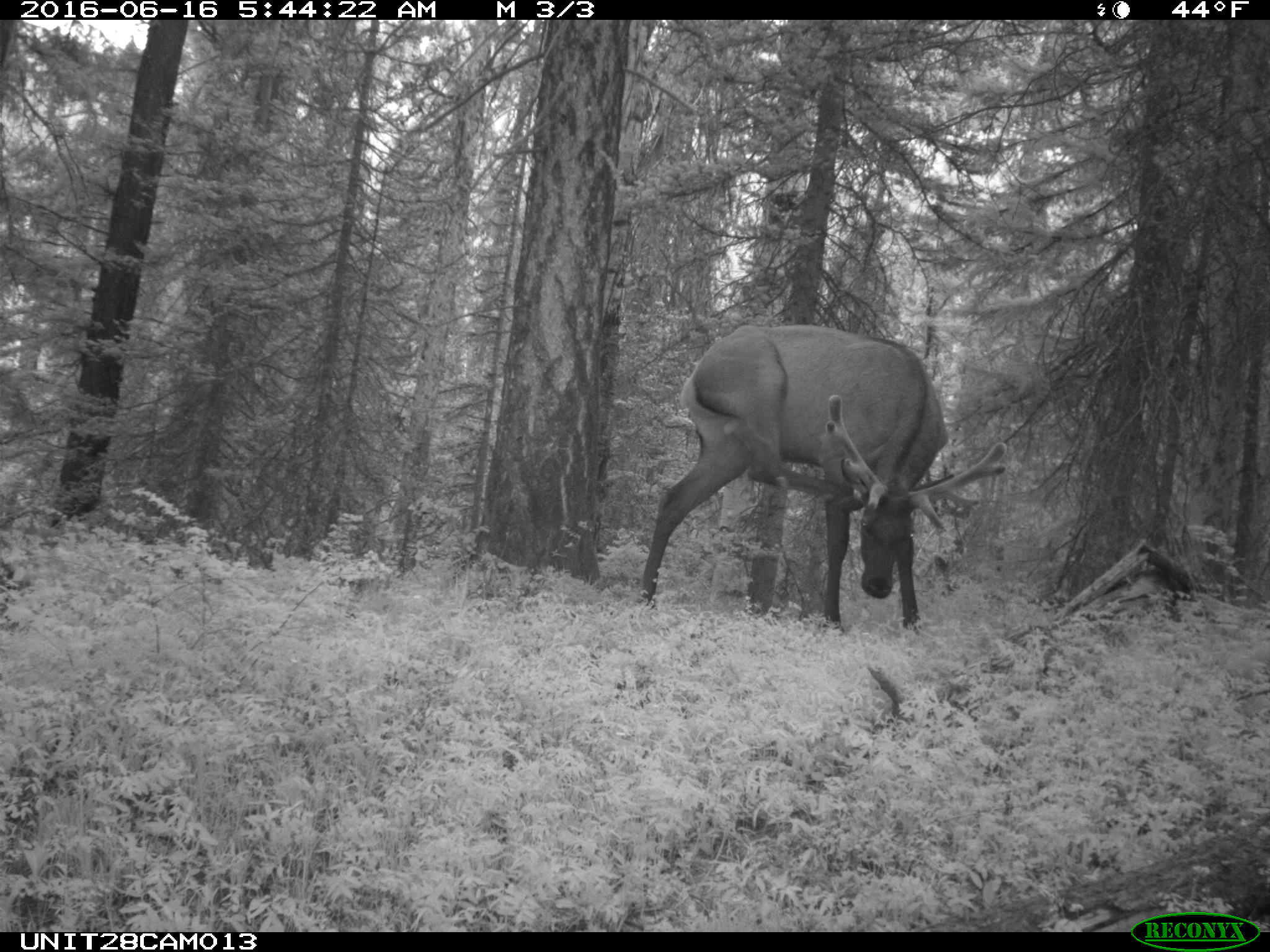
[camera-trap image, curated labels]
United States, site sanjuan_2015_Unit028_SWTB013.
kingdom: Animalia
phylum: Chordata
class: Mammalia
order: Artiodactyla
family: Cervidae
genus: Cervus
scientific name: Cervus elaphus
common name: red deer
Cervus elaphus (red deer).